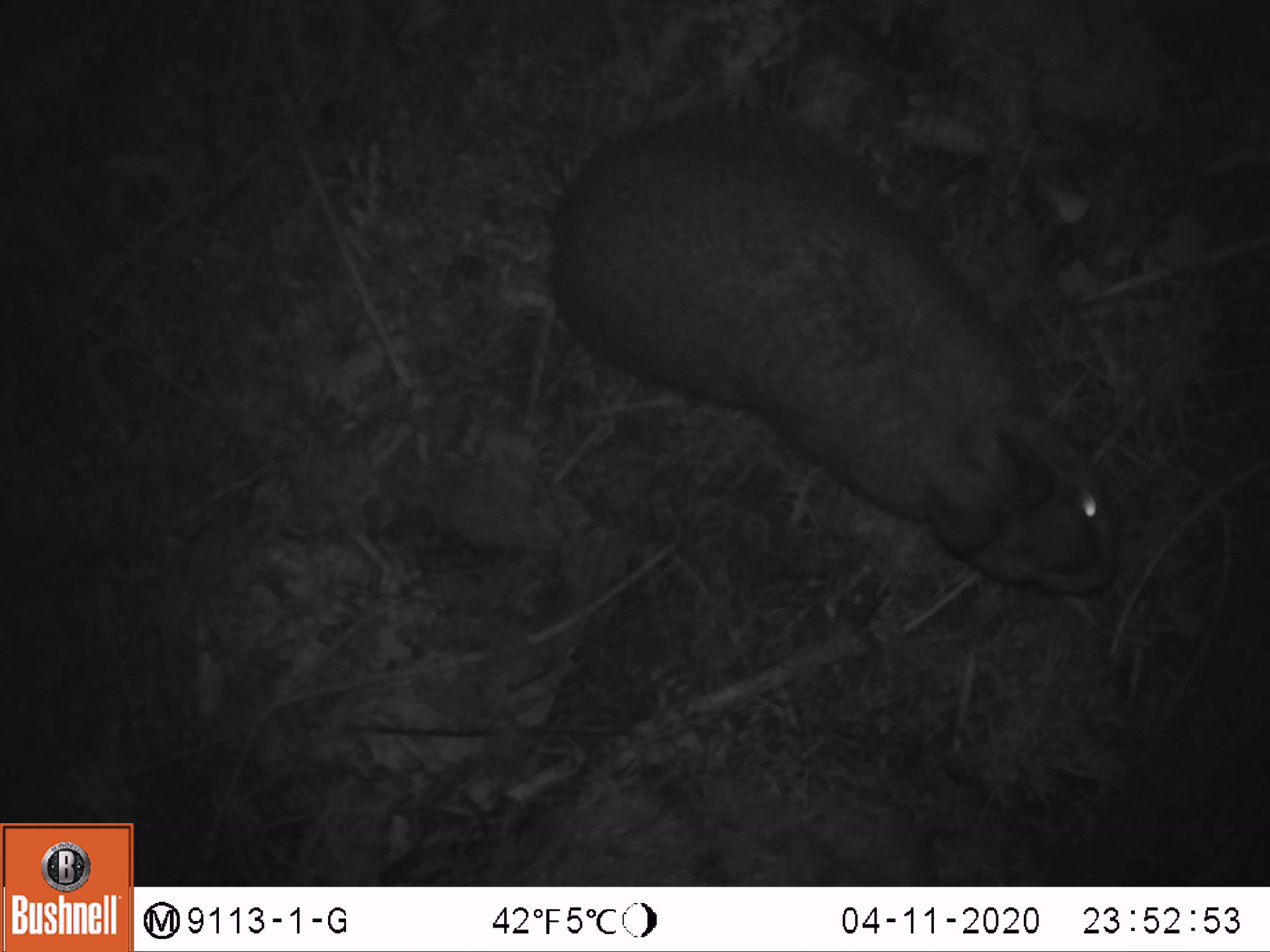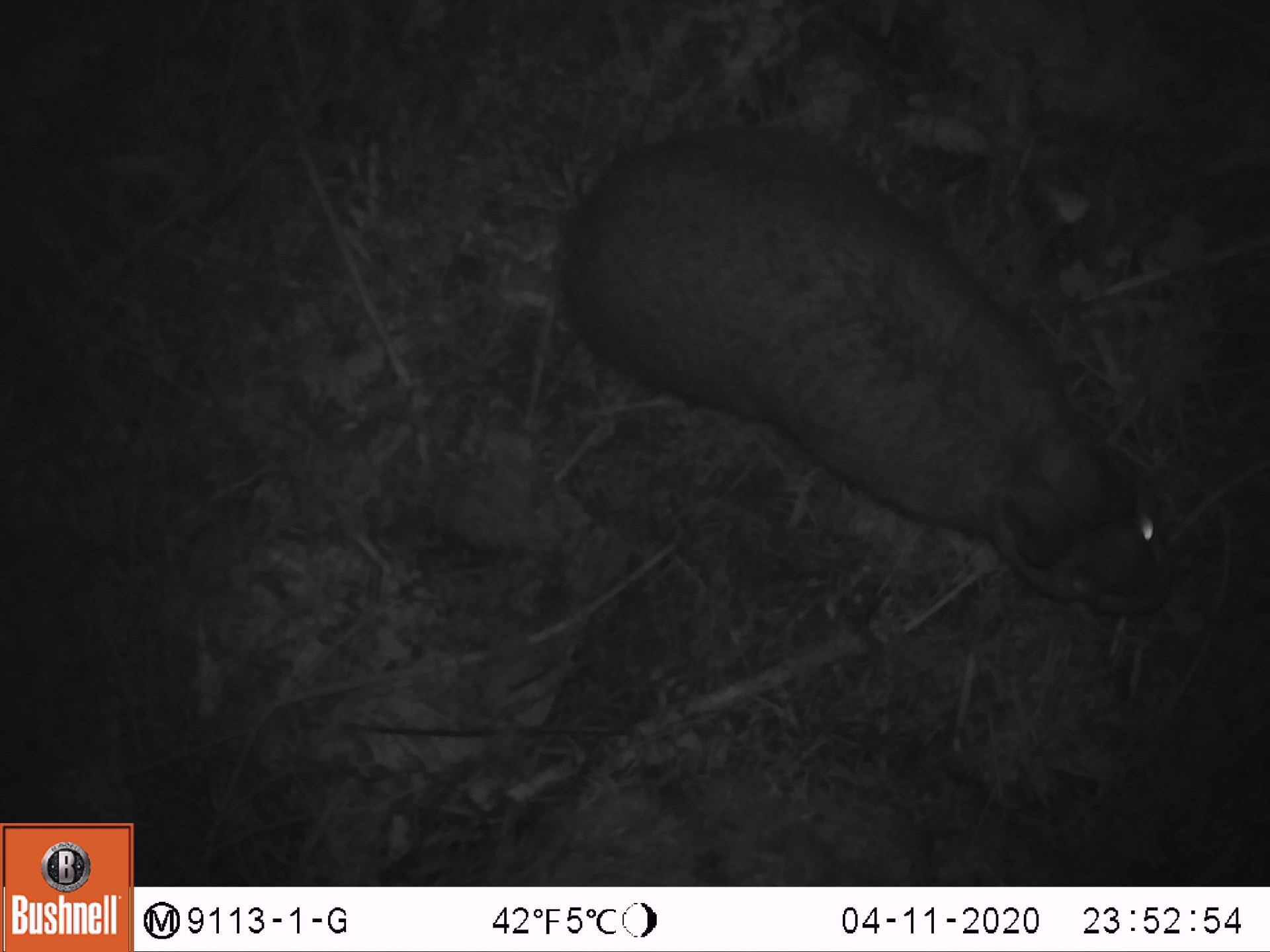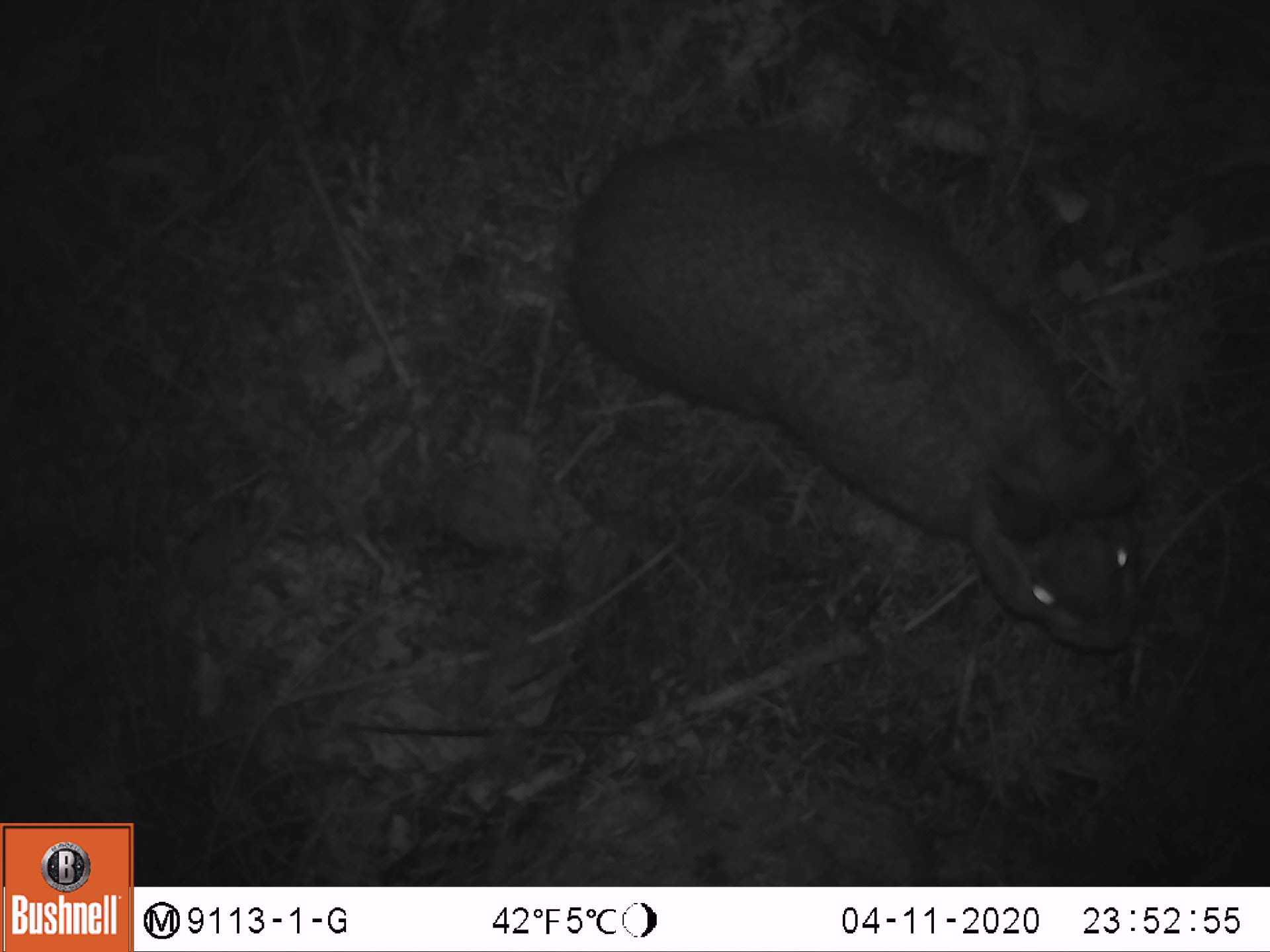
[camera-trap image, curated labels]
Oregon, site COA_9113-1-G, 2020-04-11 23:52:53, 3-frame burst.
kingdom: Animalia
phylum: Chordata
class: Mammalia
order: Lagomorpha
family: Leporidae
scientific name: Leporidae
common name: hares and rabbits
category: leporidae family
Leporidae family (hares and rabbits) (Leporidae).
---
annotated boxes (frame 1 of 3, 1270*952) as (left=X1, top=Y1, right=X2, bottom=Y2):
leporidae family: (left=549, top=111, right=1128, bottom=600)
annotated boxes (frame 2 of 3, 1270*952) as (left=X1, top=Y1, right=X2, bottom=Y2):
leporidae family: (left=549, top=112, right=1185, bottom=620)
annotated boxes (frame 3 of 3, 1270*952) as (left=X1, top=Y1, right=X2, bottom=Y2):
leporidae family: (left=558, top=120, right=1145, bottom=659)